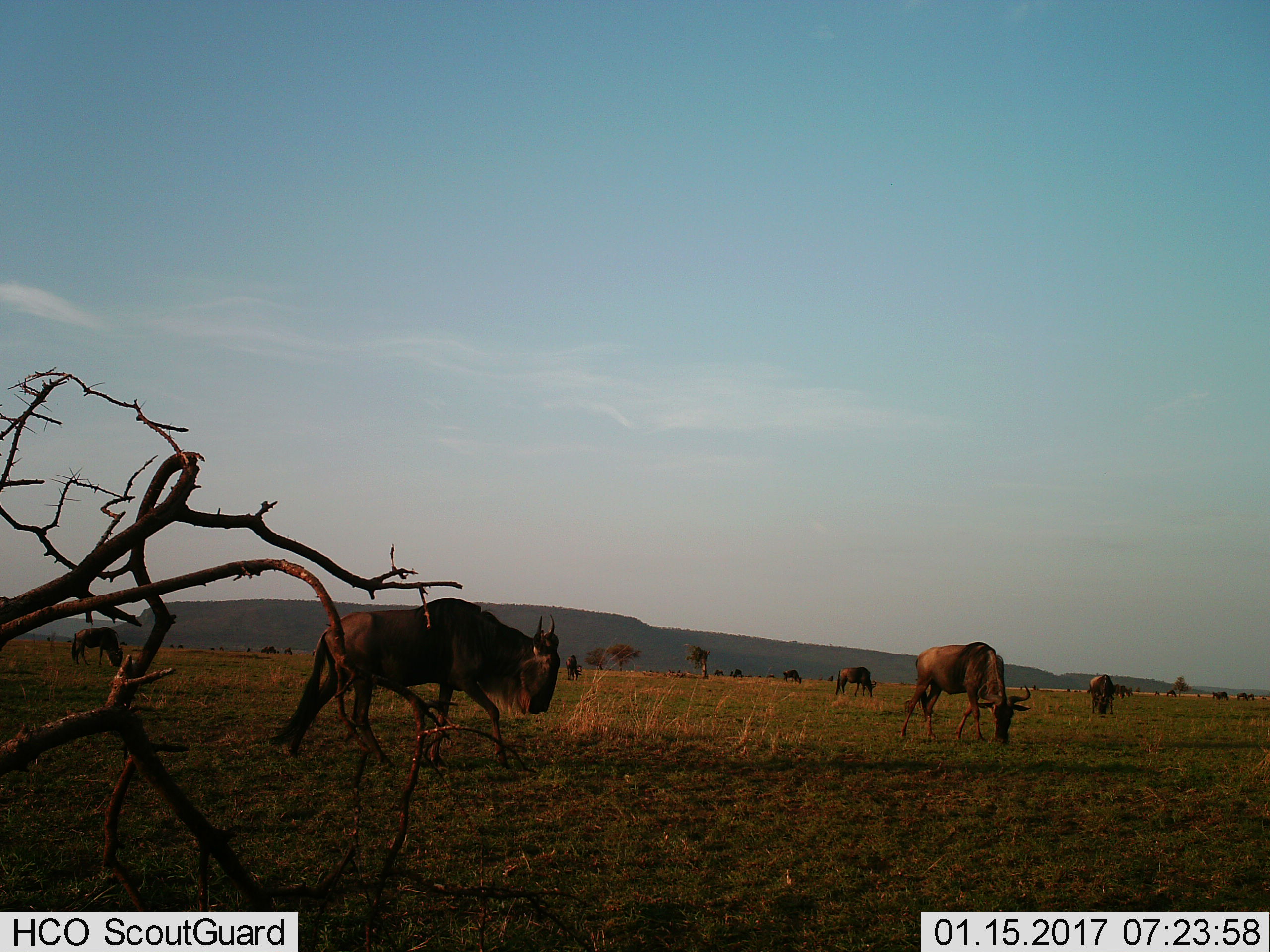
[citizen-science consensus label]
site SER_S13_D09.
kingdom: Animalia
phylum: Chordata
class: Mammalia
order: Artiodactyla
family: Bovidae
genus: Connochaetes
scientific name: Connochaetes taurinus taurinus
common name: blue wildebeest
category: wildebeestblue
Wildebeestblue (blue wildebeest) (Connochaetes taurinus taurinus), count 11-50. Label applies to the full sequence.